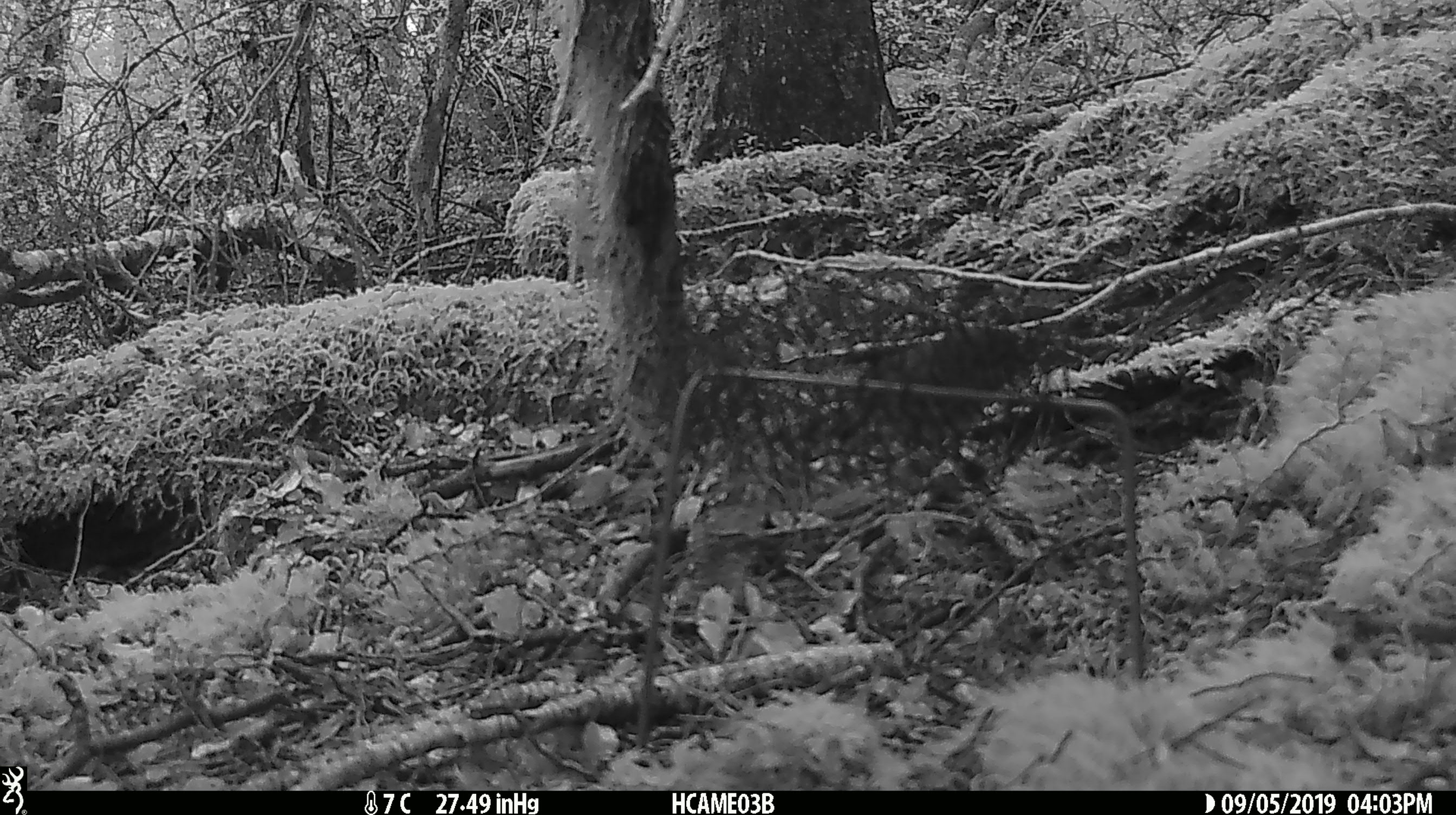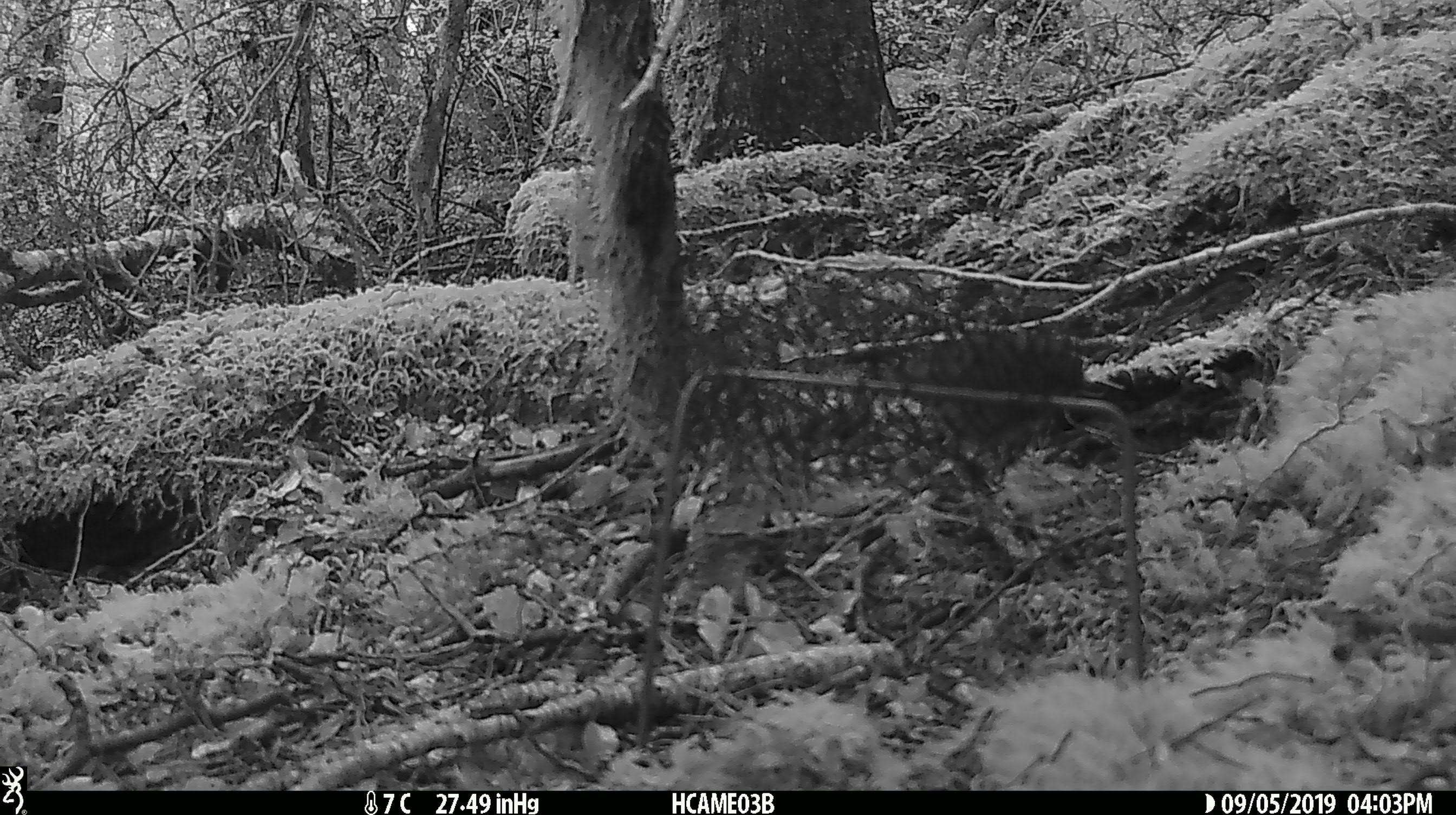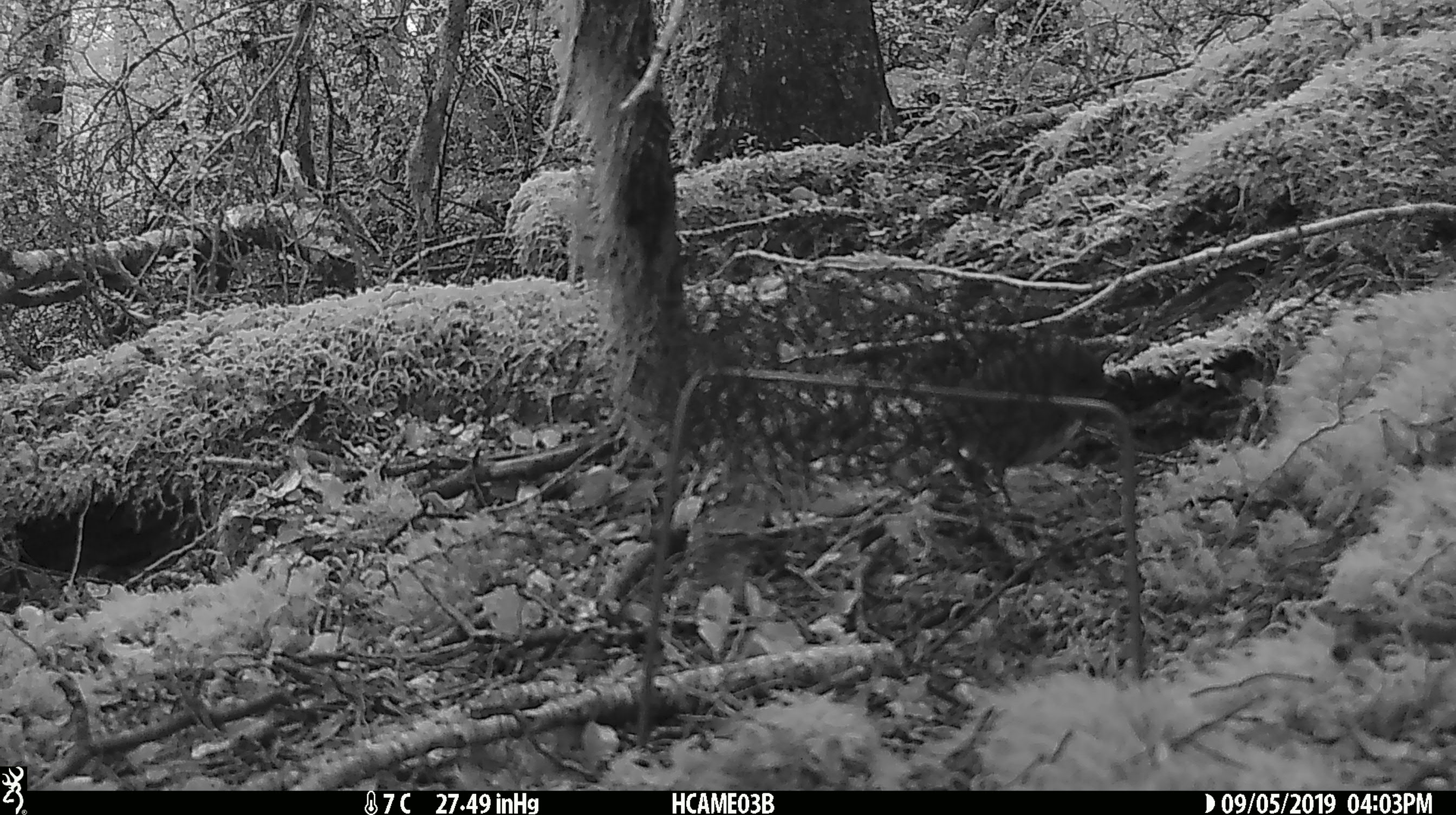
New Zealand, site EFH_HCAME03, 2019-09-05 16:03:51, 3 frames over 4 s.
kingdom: Animalia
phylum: Chordata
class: Aves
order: Passeriformes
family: Petroicidae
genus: Petroica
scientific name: Petroica australis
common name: new zealand robin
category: robin